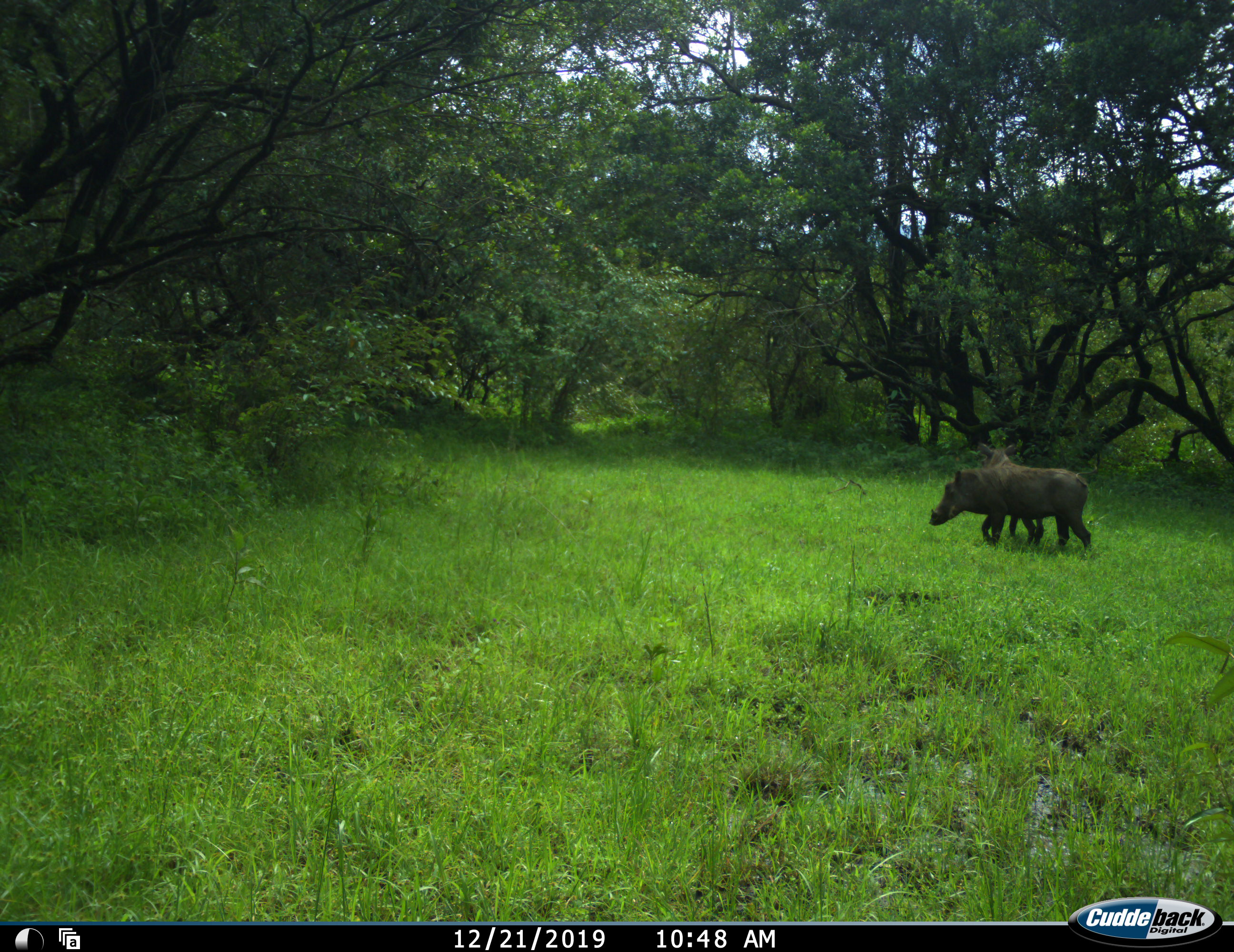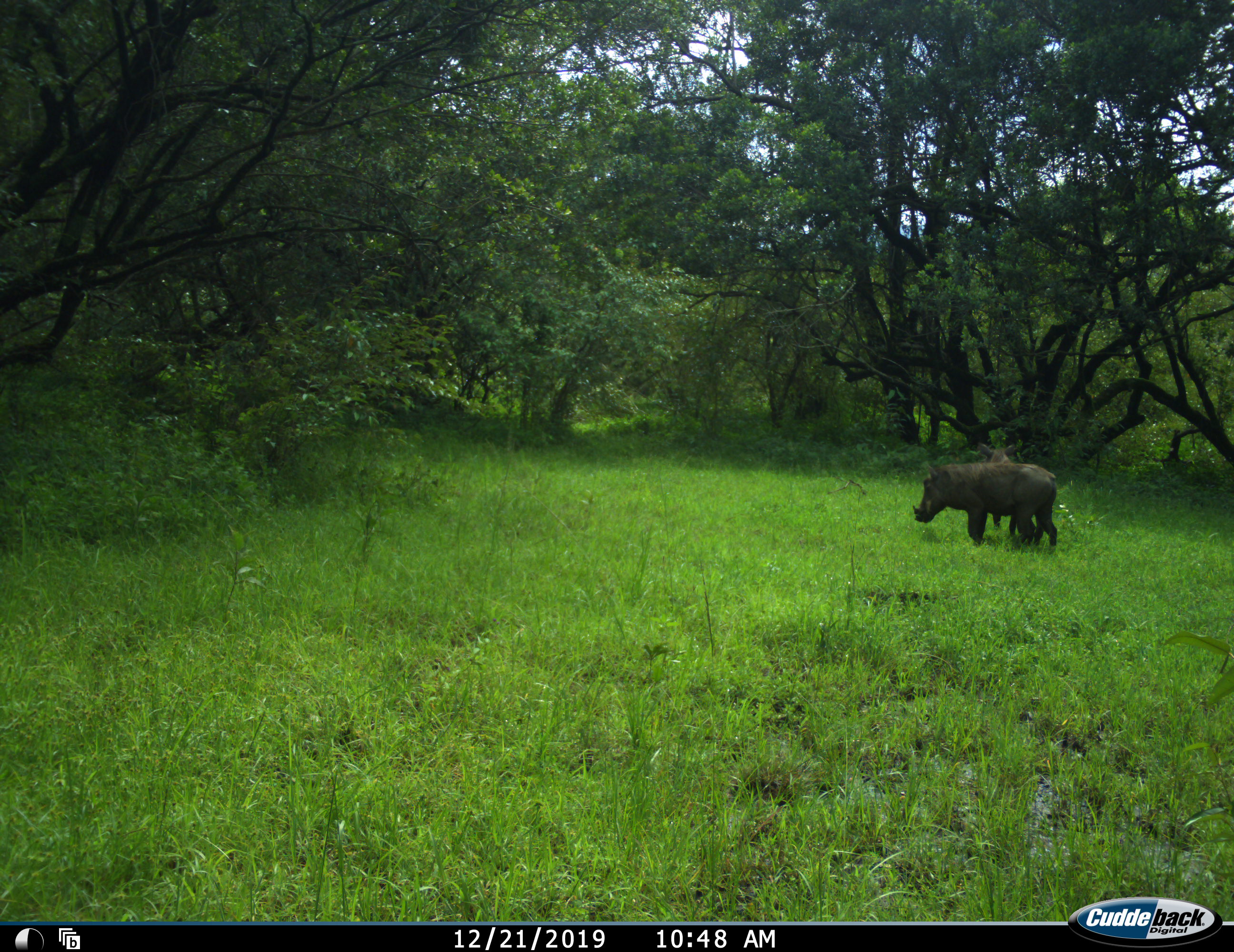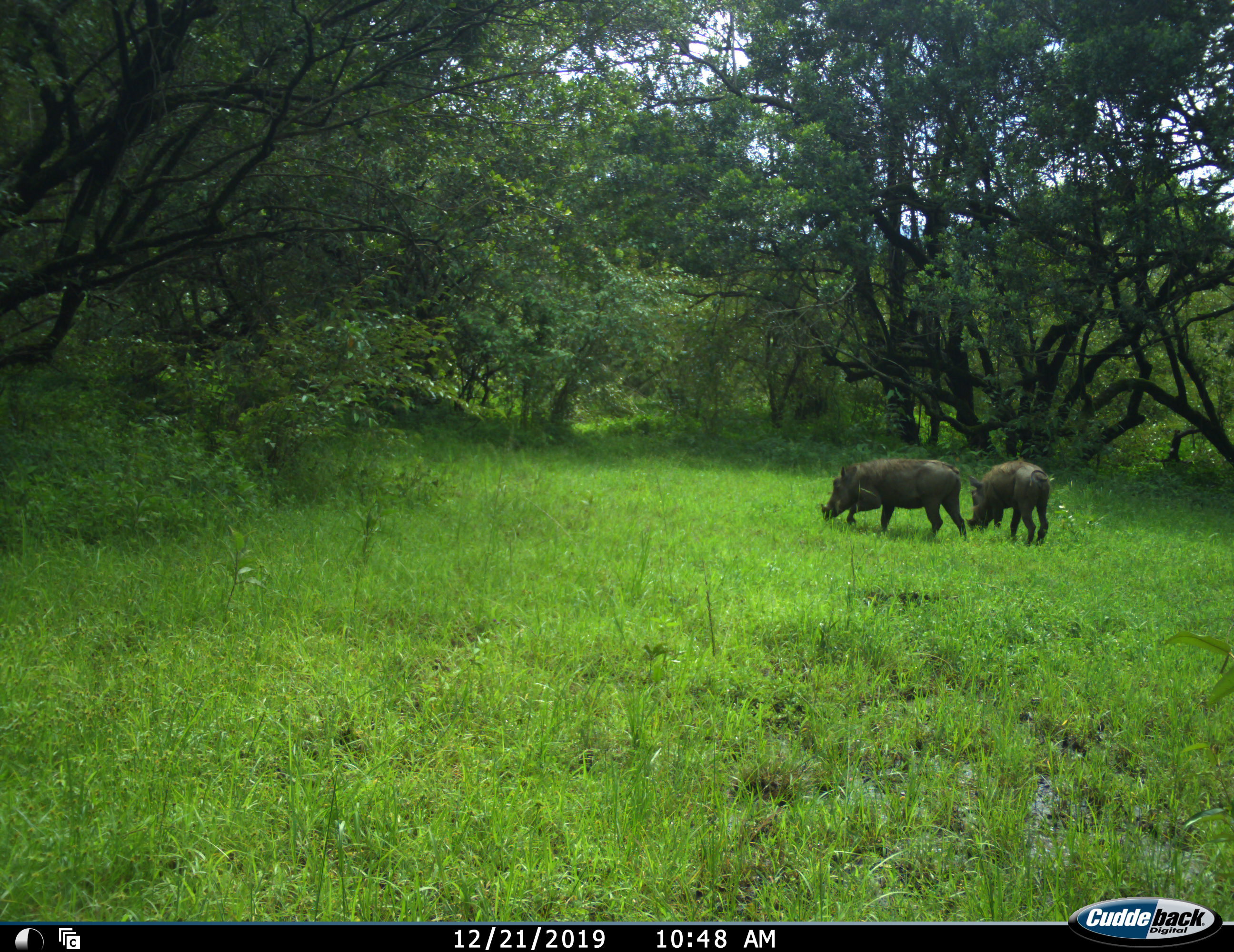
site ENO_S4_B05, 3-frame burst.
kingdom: Animalia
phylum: Chordata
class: Mammalia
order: Artiodactyla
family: Suidae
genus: Phacochoerus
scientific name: Phacochoerus africanus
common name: warthog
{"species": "warthog (Phacochoerus africanus)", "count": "2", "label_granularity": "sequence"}